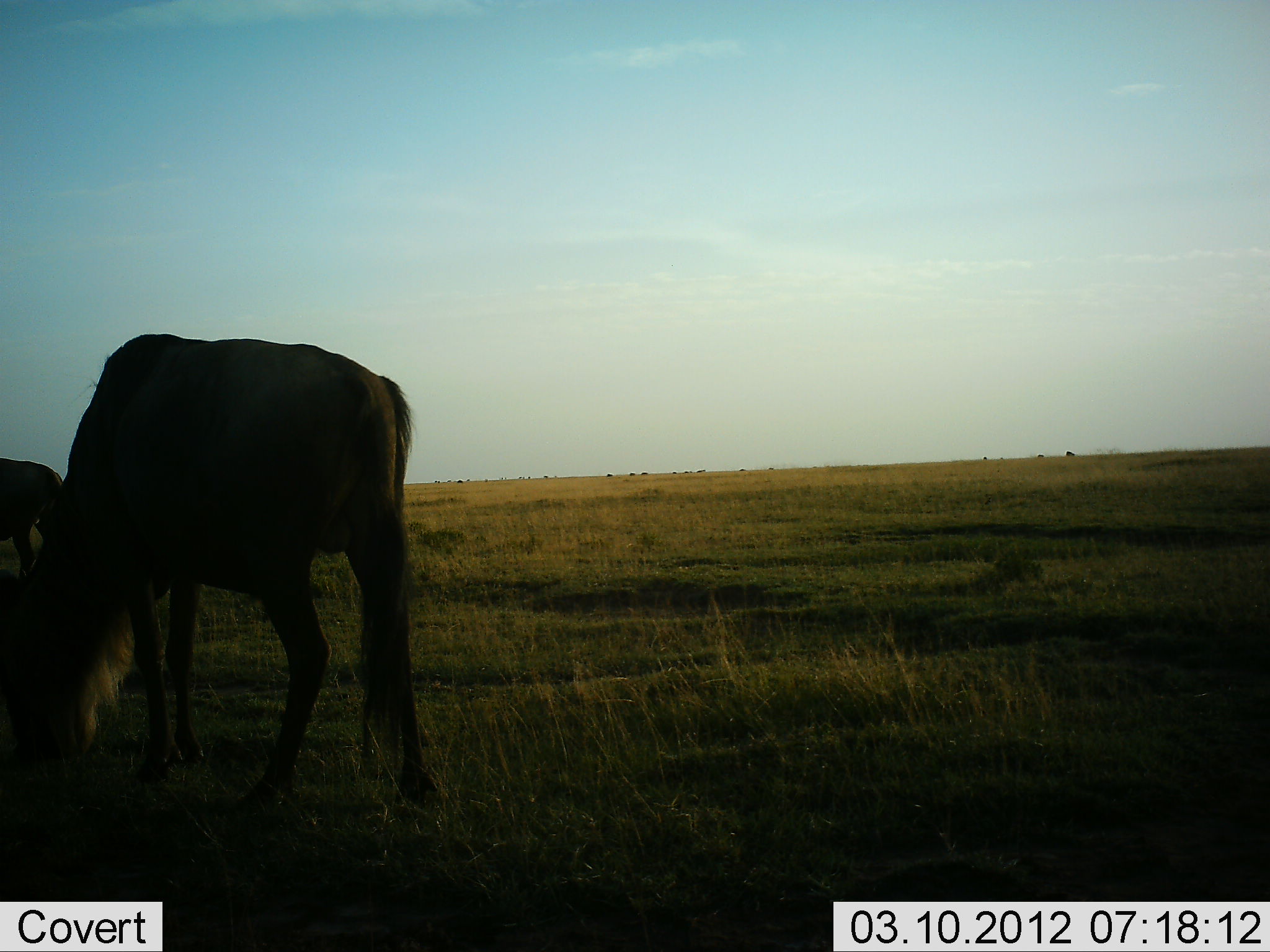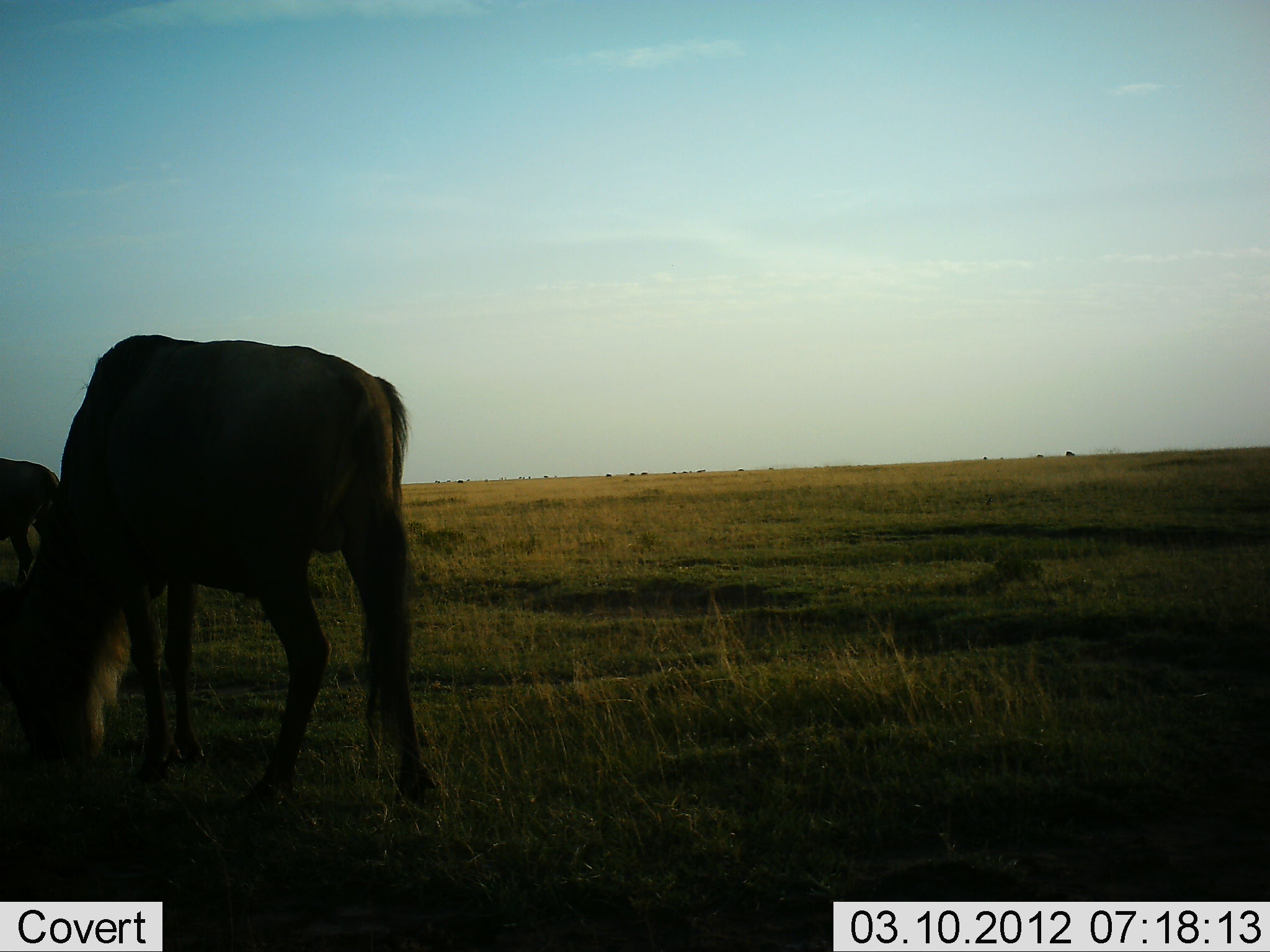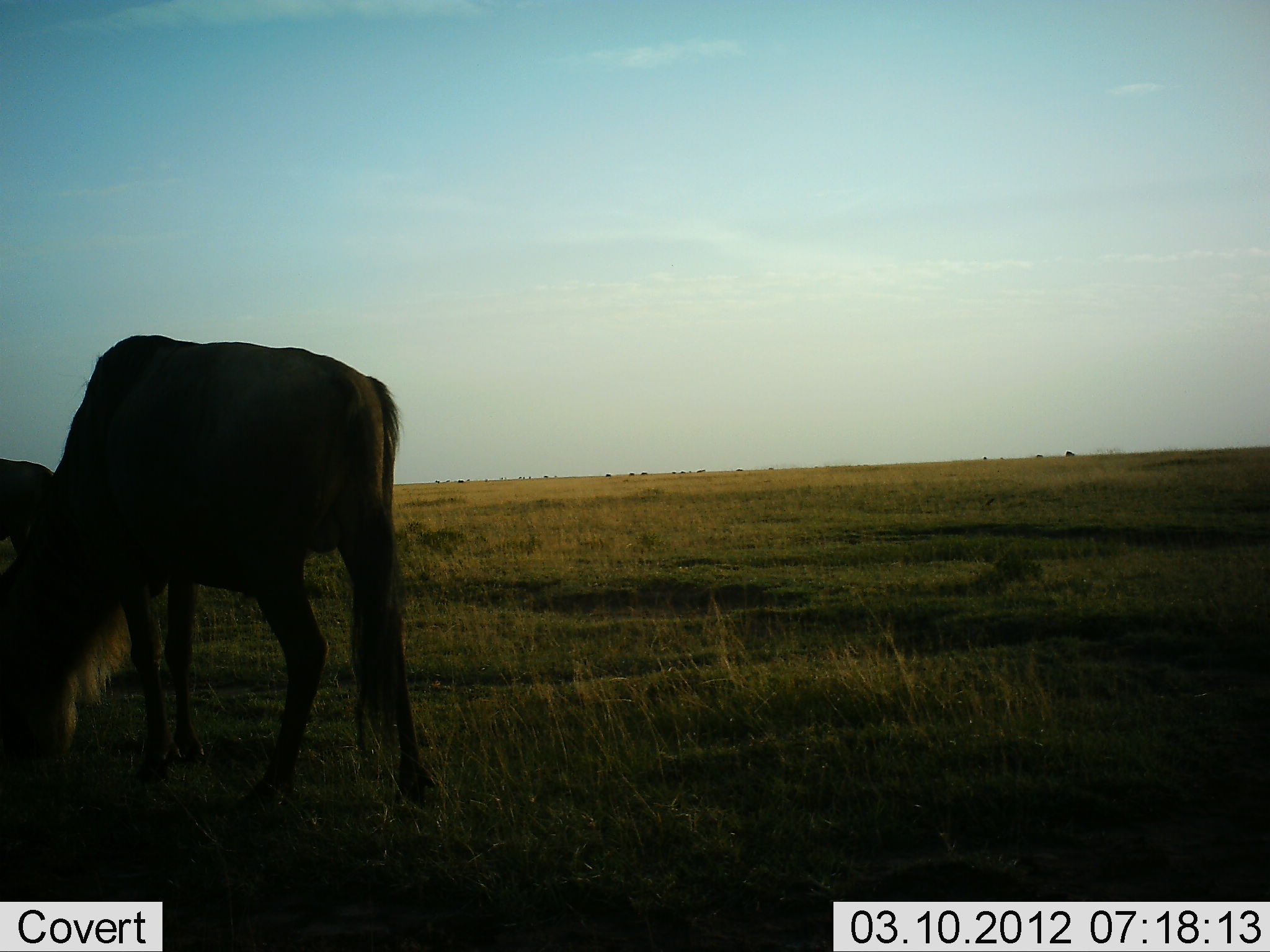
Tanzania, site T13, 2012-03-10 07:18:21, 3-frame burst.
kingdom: Animalia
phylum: Chordata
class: Mammalia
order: Artiodactyla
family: Bovidae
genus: Connochaetes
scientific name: Connochaetes taurinus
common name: blue wildebeest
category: wildebeest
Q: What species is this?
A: Wildebeest (blue wildebeest) (Connochaetes taurinus).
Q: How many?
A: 2.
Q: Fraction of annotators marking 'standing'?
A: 21%.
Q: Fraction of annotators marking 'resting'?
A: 0%.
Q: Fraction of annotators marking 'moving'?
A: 0%.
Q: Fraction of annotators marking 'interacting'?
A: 0%.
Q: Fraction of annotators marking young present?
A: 0%.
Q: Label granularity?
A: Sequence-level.